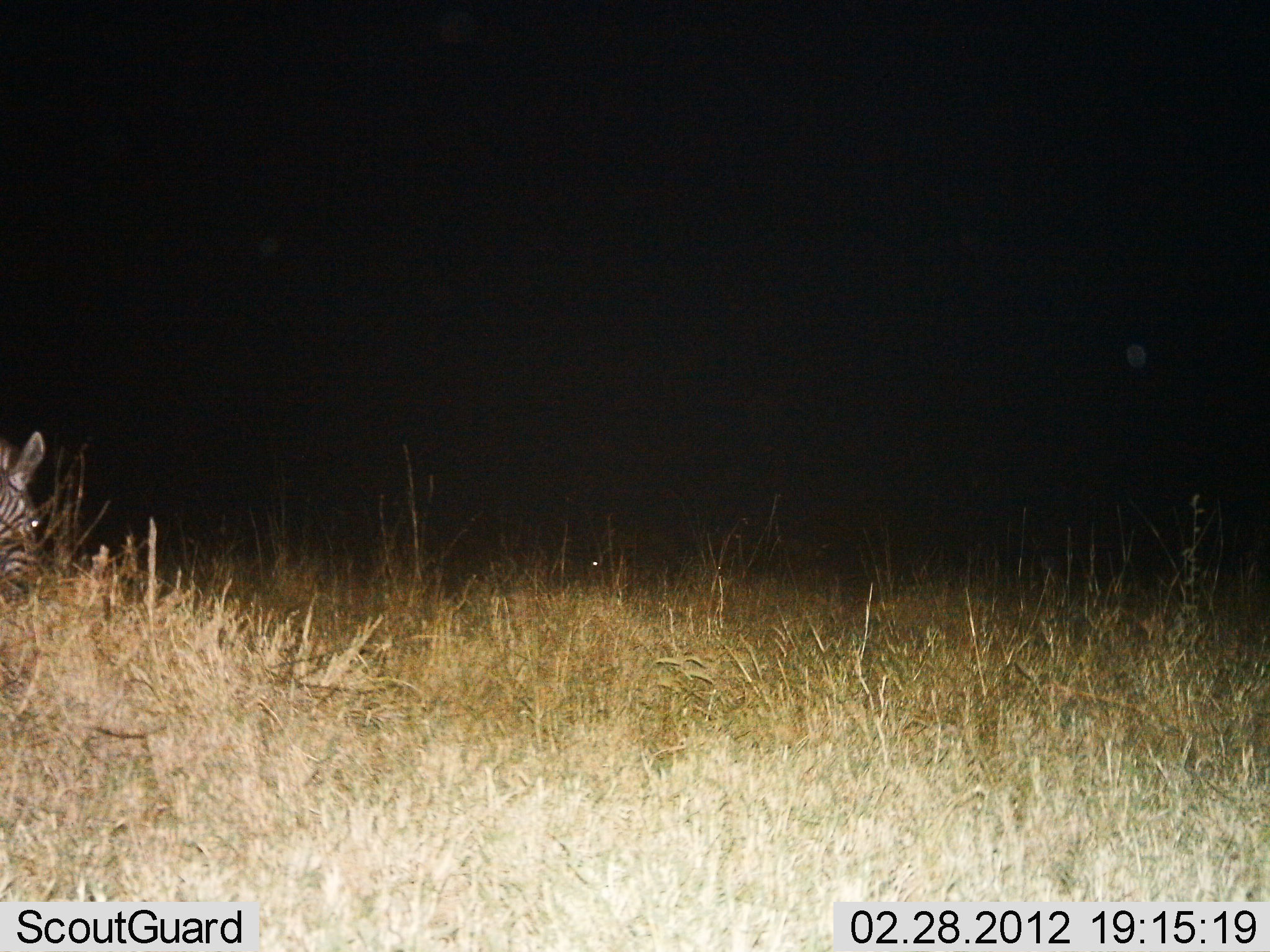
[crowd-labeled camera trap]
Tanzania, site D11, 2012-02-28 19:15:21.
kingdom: Animalia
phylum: Chordata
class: Mammalia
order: Perissodactyla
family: Equidae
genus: Equus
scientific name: Equus quagga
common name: plains zebra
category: zebra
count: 1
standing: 38%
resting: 0%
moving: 23%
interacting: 0%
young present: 0%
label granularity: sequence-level